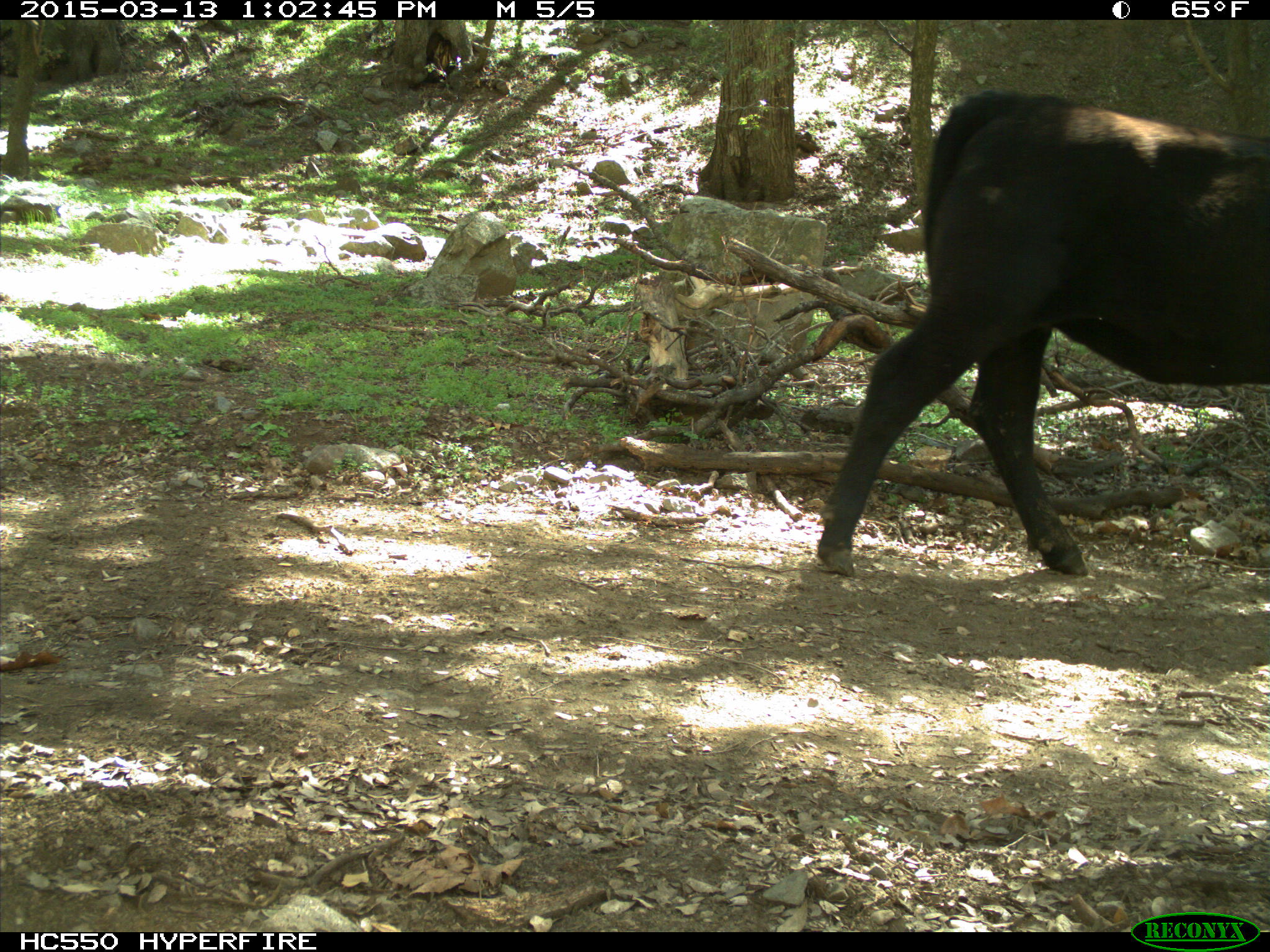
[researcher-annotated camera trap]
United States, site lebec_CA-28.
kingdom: Animalia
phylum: Chordata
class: Mammalia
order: Artiodactyla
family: Bovidae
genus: Bos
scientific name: Bos taurus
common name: domestic cow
Bos taurus (domestic cow).